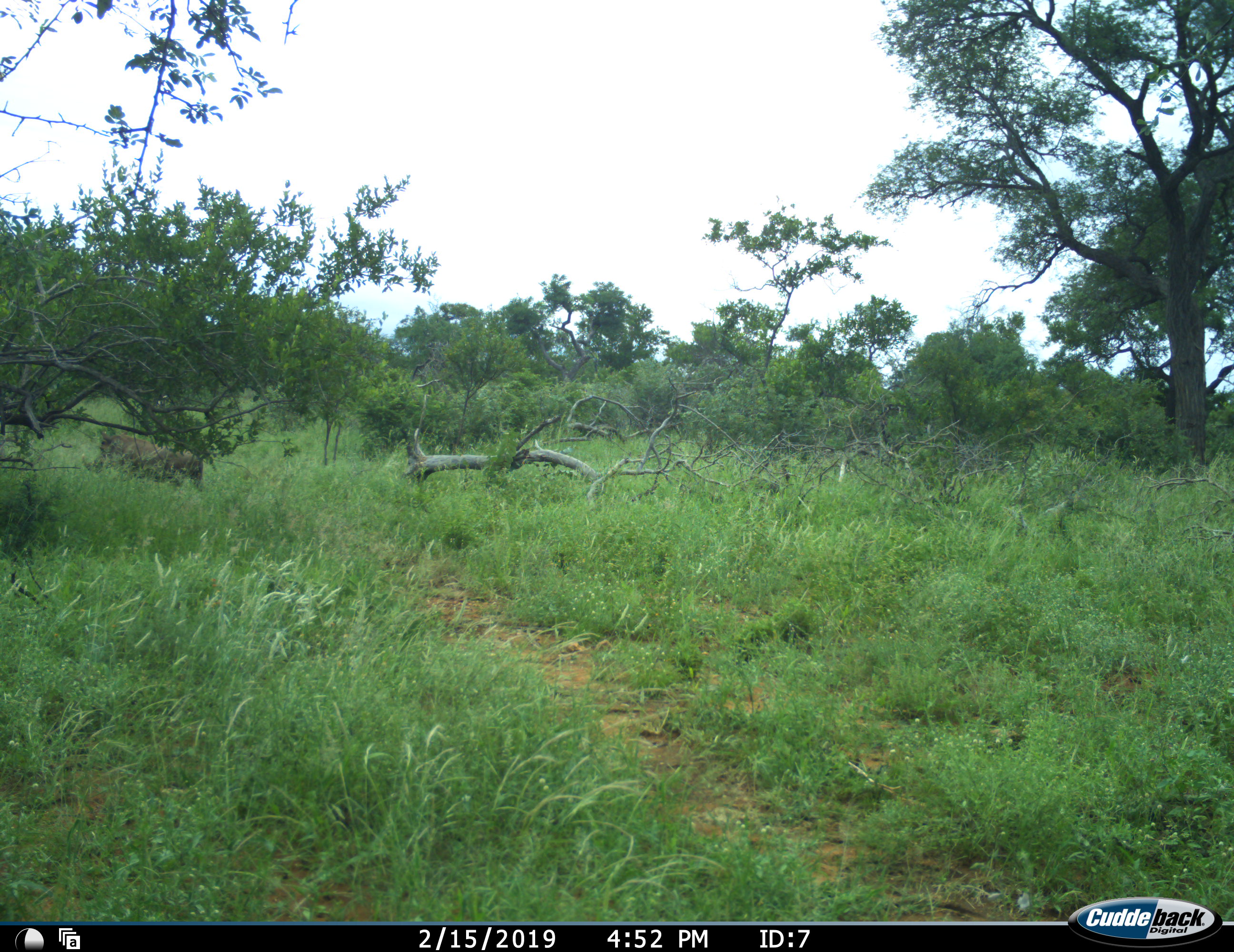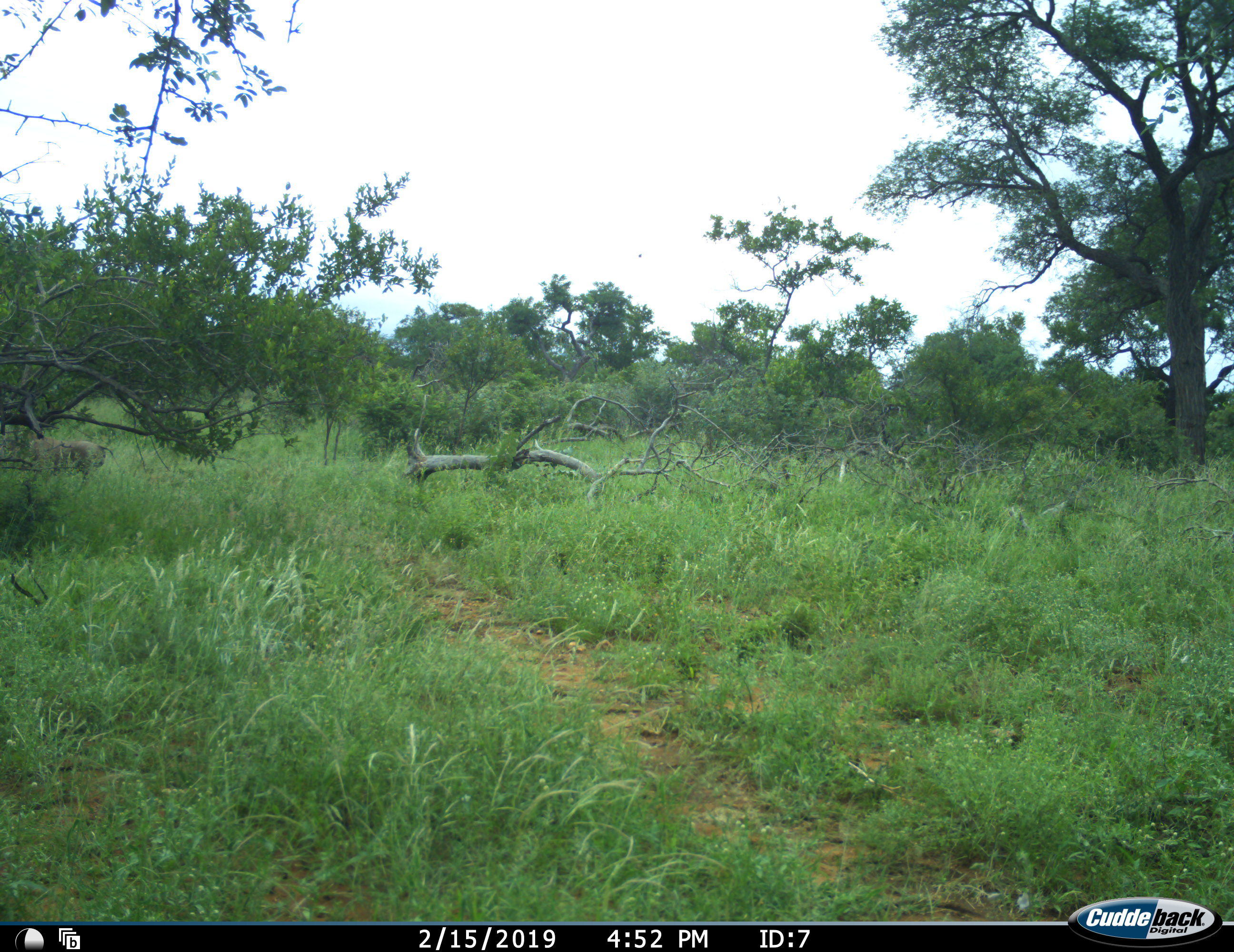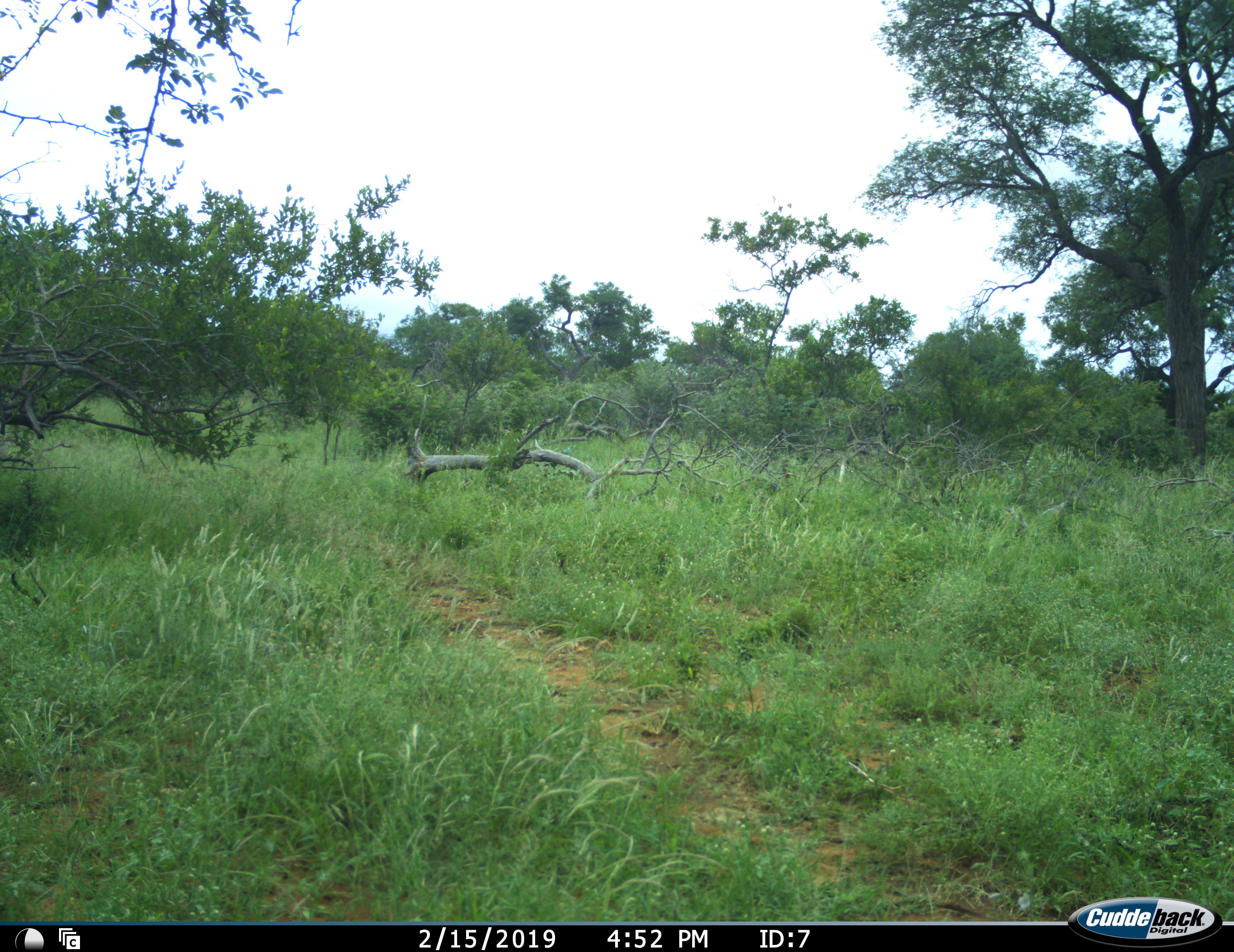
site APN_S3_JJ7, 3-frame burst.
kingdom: Animalia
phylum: Chordata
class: Mammalia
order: Artiodactyla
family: Suidae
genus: Phacochoerus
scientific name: Phacochoerus africanus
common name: warthog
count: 1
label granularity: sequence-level